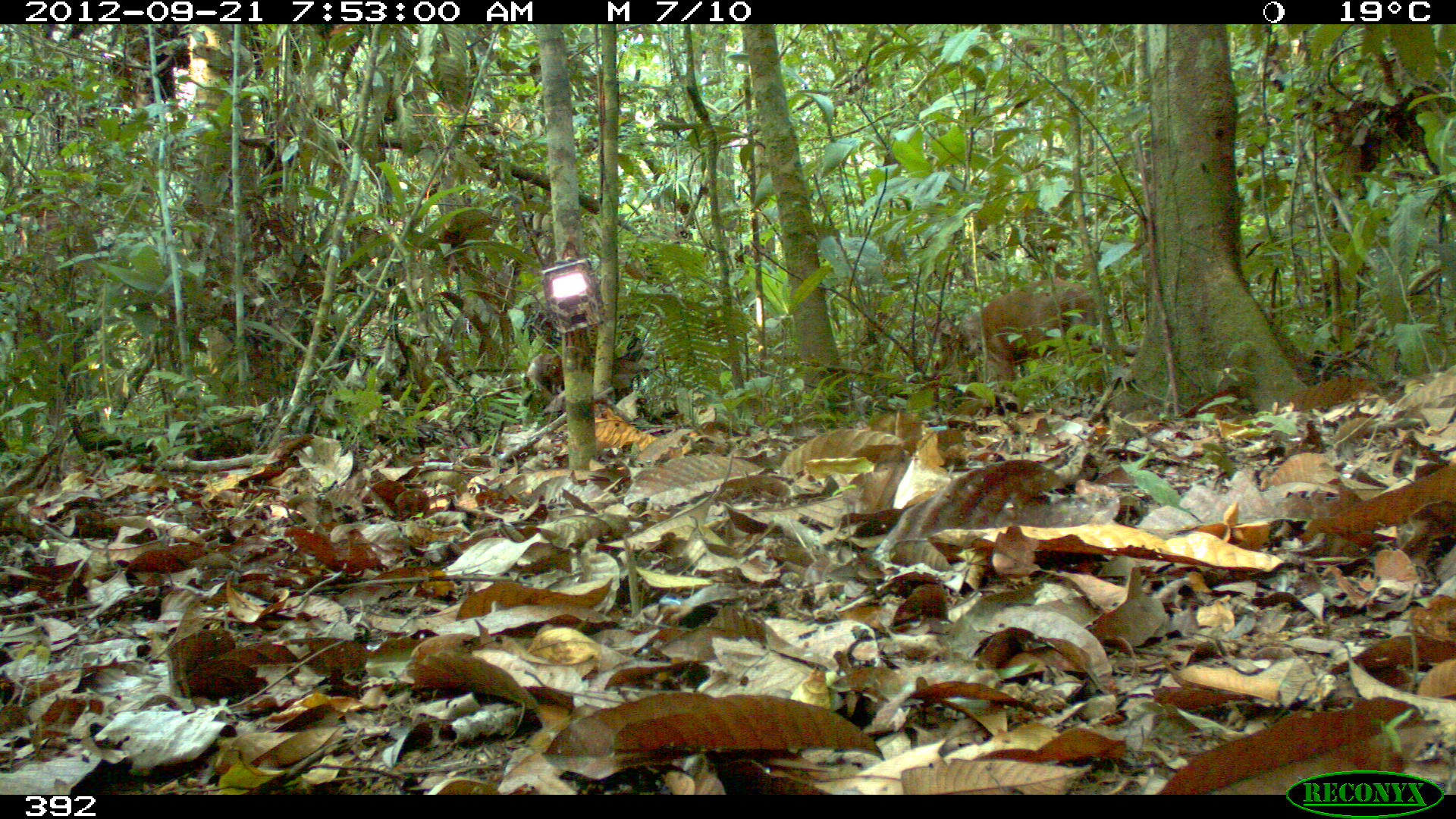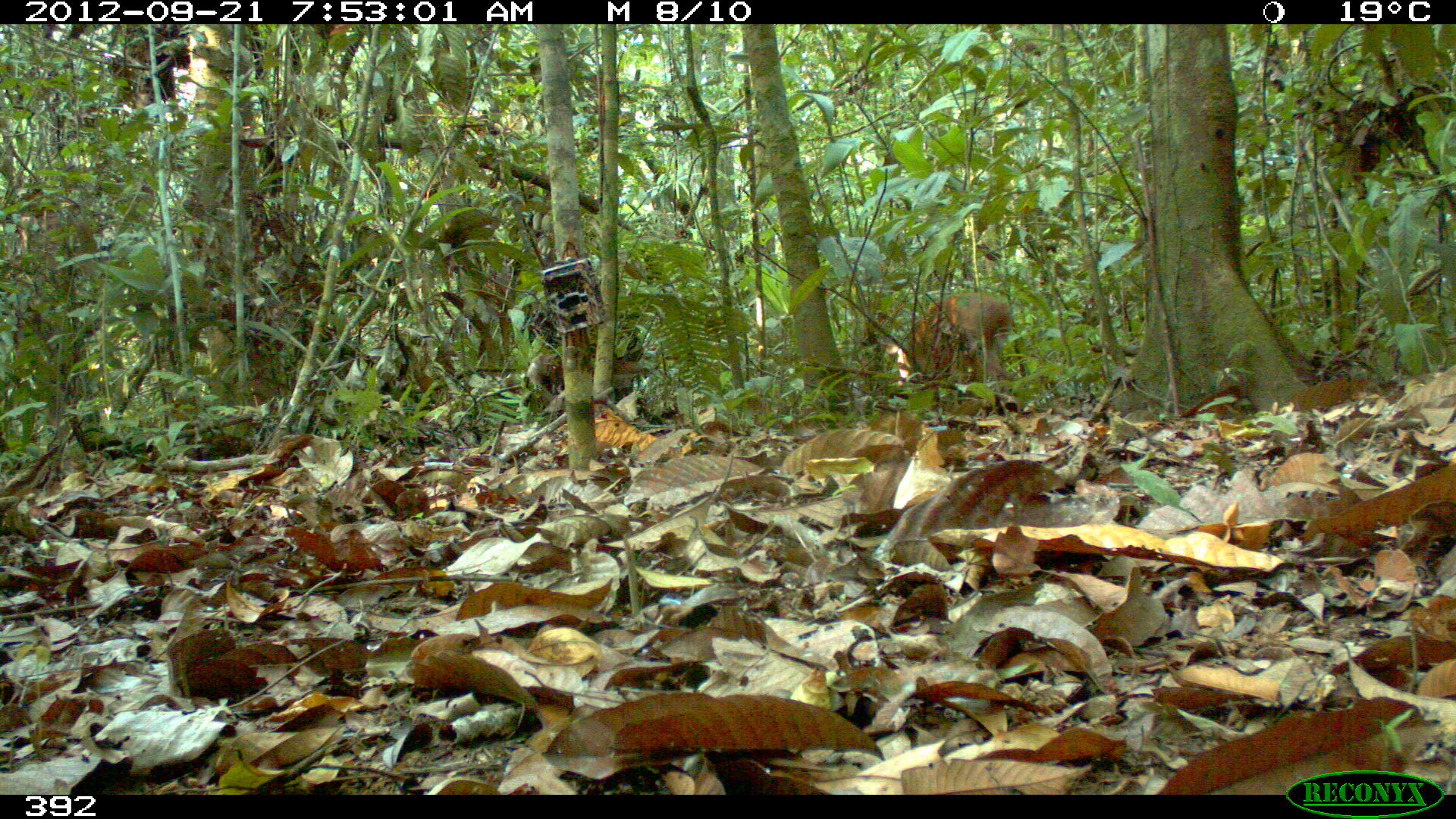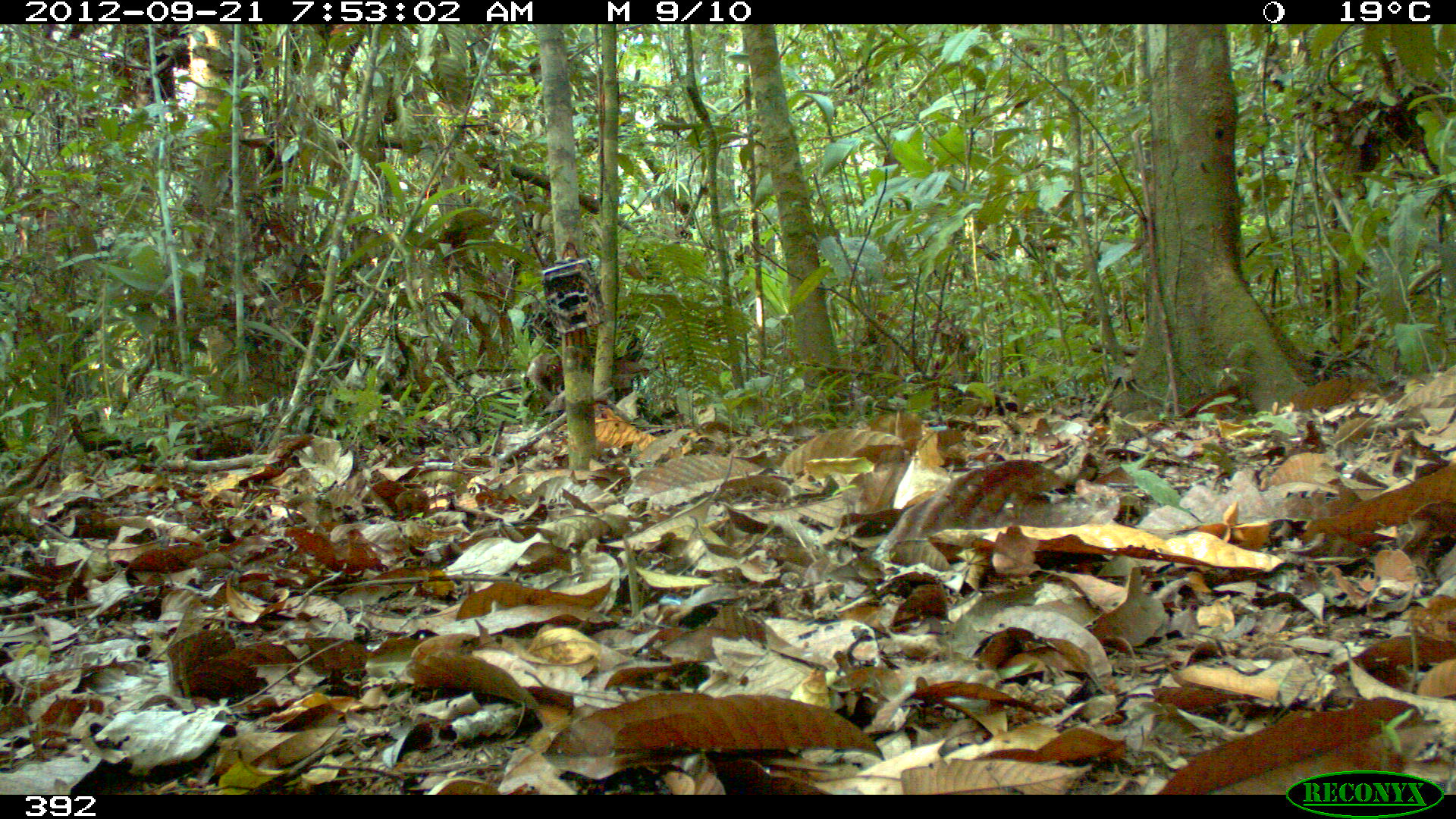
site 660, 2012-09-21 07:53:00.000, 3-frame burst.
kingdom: Animalia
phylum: Chordata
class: Mammalia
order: Artiodactyla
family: Cervidae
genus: Mazama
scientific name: Mazama americana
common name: red brocket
Mazama americana (red brocket).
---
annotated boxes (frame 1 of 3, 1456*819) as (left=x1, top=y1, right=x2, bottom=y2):
mazama americana: (left=923, top=277, right=1098, bottom=390)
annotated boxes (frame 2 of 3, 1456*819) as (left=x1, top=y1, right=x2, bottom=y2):
mazama americana: (left=880, top=290, right=1014, bottom=387)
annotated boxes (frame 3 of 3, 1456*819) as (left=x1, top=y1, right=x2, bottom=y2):
mazama americana: (left=837, top=304, right=981, bottom=397)